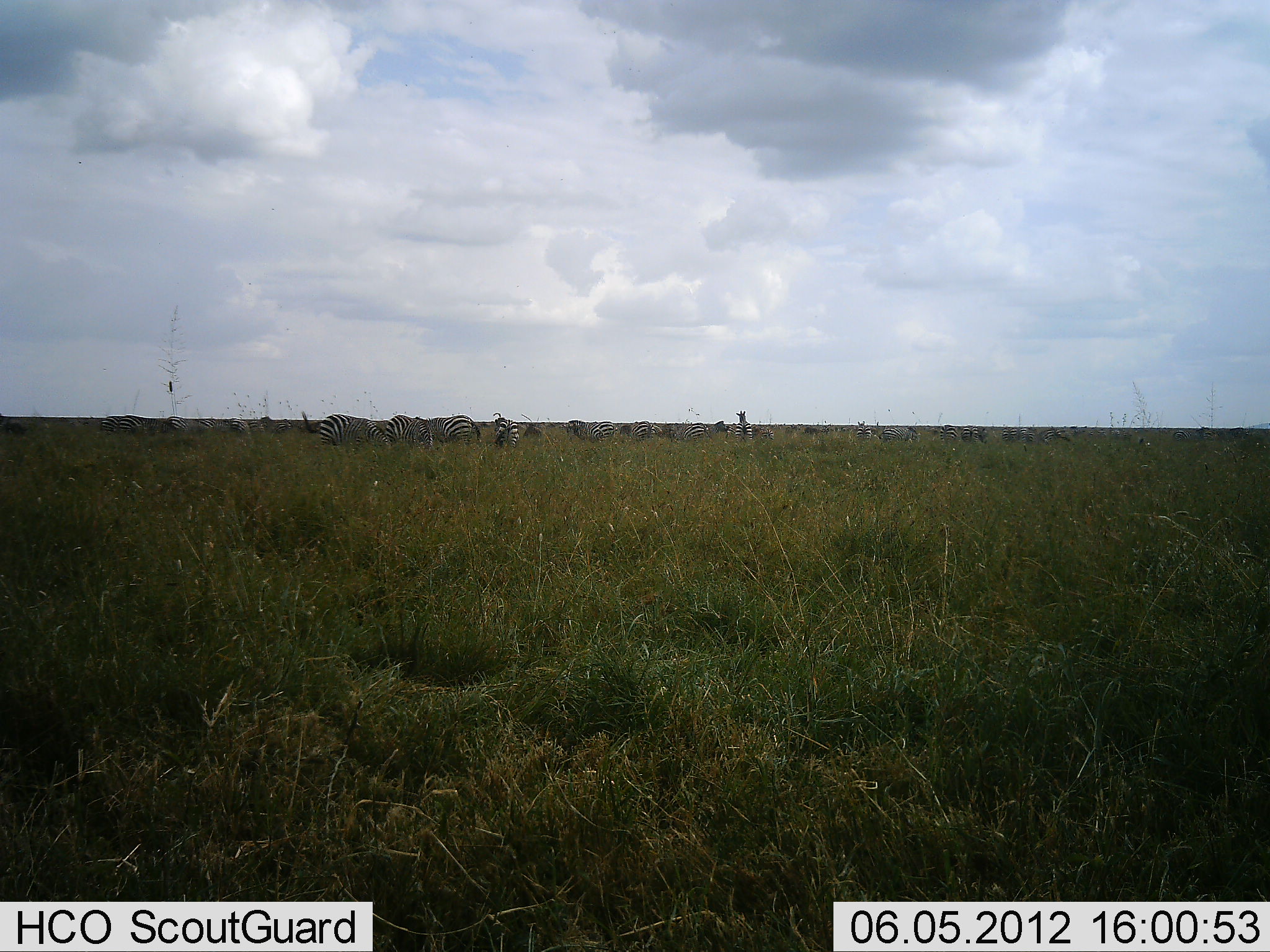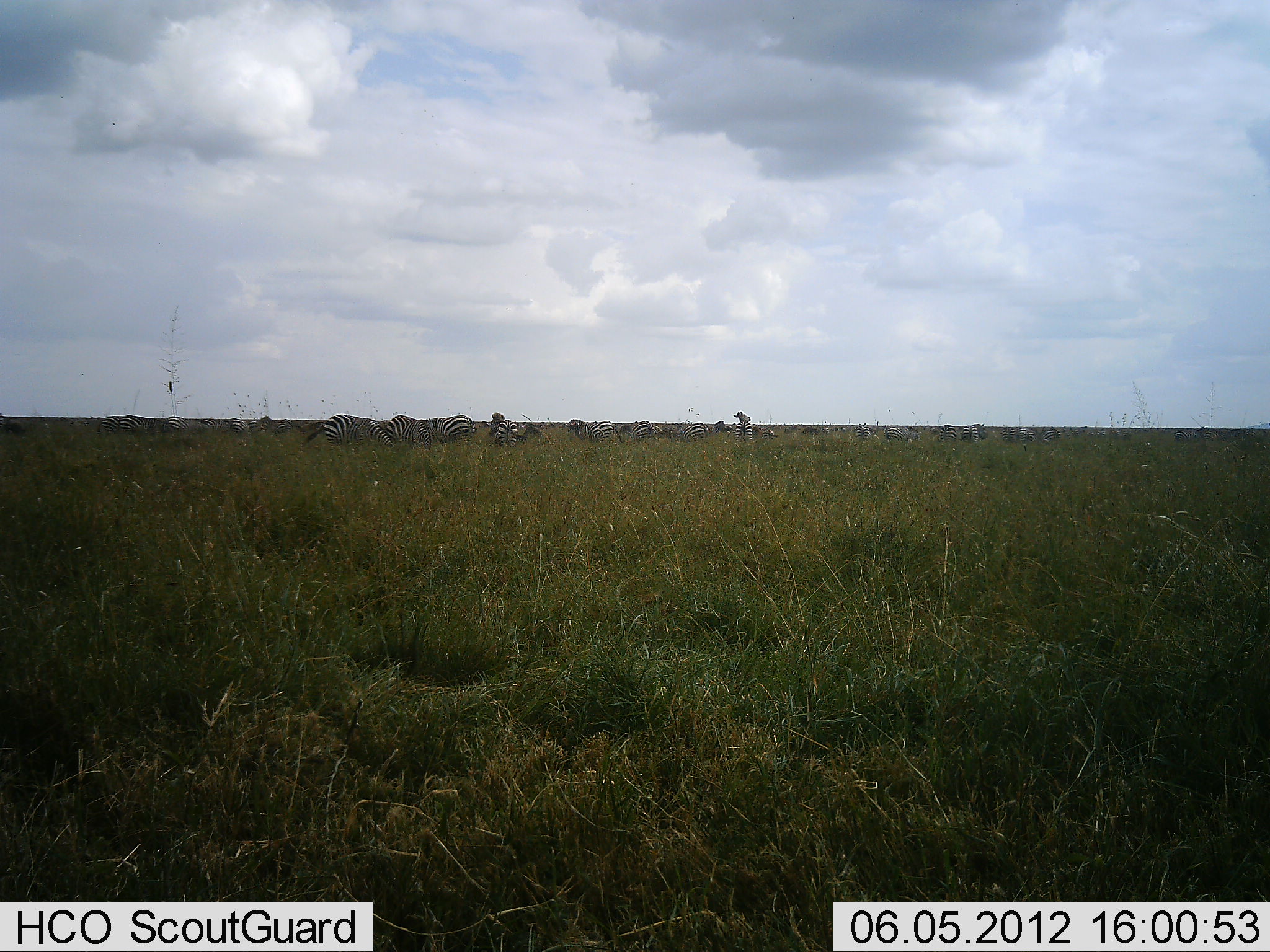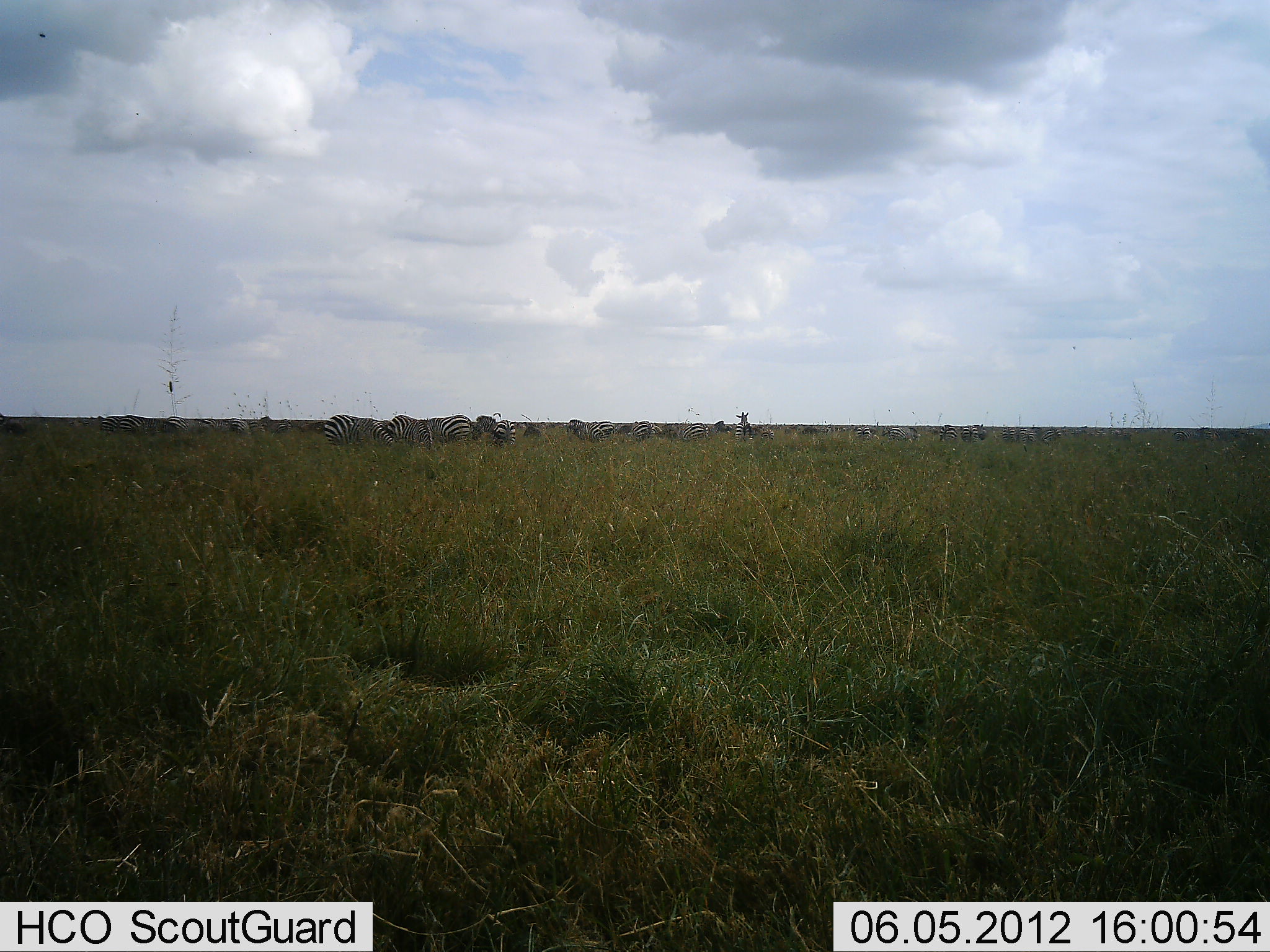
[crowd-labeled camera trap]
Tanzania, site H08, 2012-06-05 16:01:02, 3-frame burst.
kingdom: Animalia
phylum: Chordata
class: Mammalia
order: Perissodactyla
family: Equidae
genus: Equus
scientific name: Equus quagga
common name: plains zebra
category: zebra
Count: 11-50.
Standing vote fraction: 40%.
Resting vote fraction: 0%.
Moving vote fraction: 20%.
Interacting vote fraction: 10%.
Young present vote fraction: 0%.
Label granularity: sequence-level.